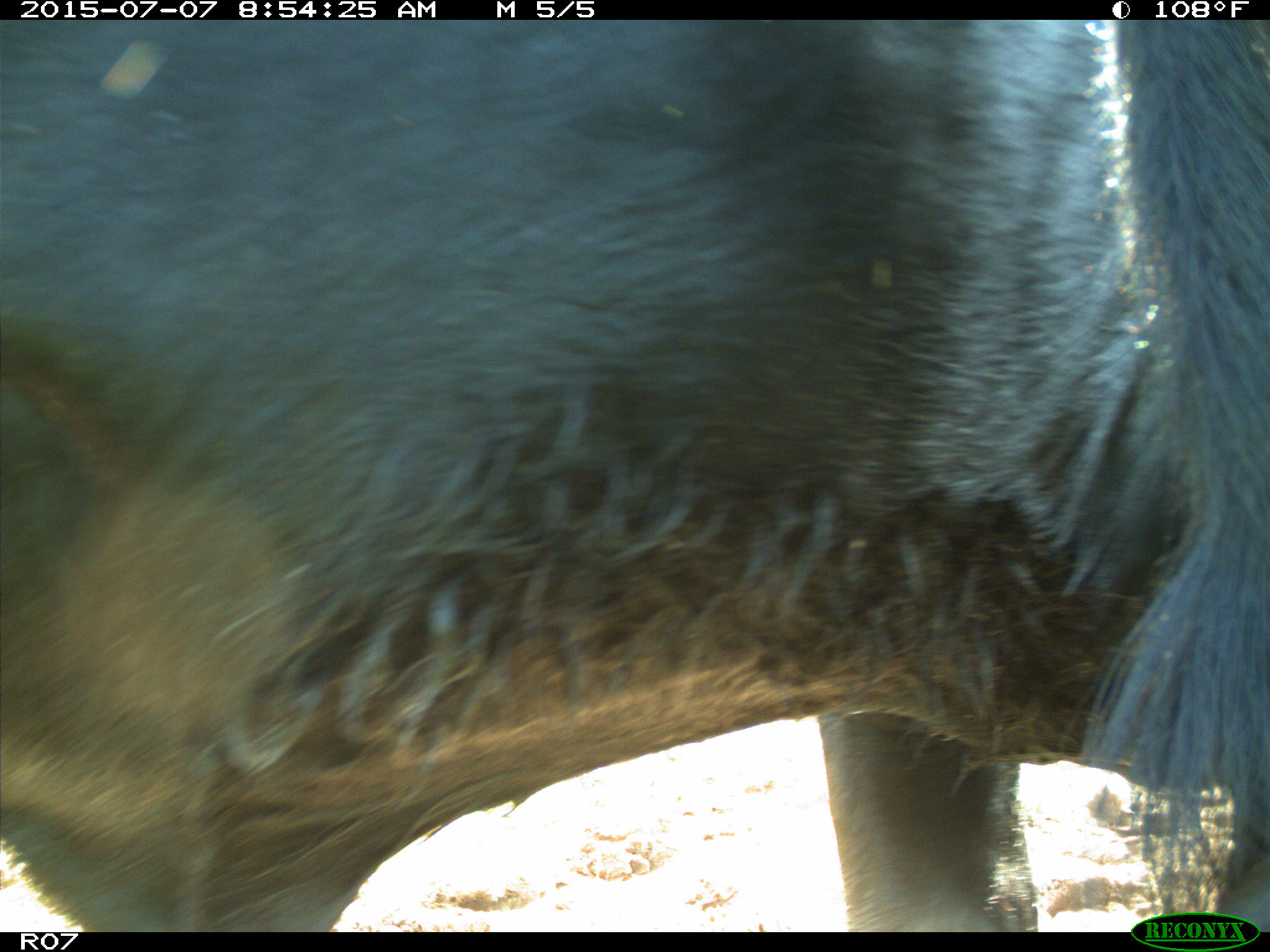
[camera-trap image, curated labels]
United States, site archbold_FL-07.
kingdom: Animalia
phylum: Chordata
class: Mammalia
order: Artiodactyla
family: Bovidae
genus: Bos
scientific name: Bos taurus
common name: domestic cow